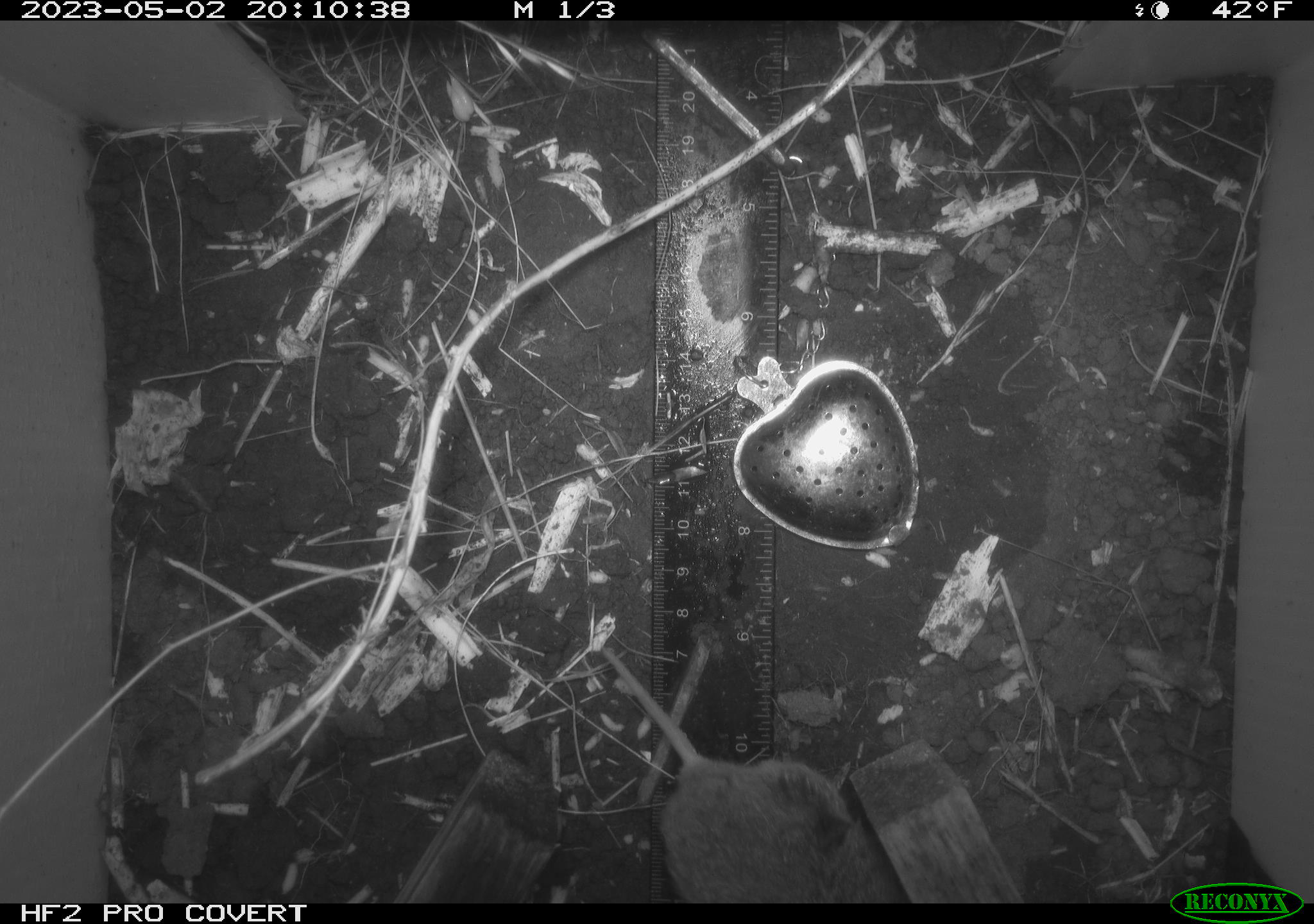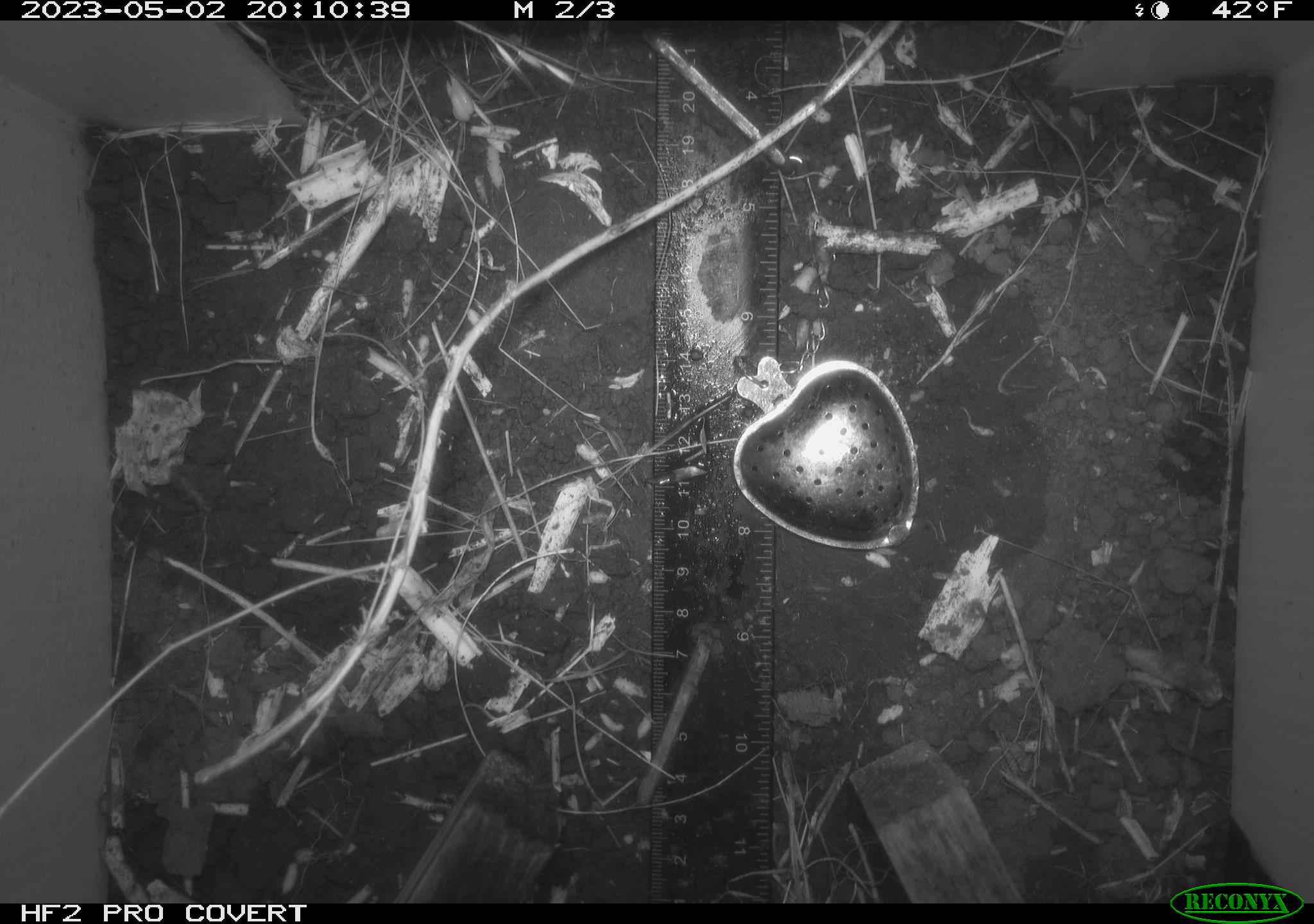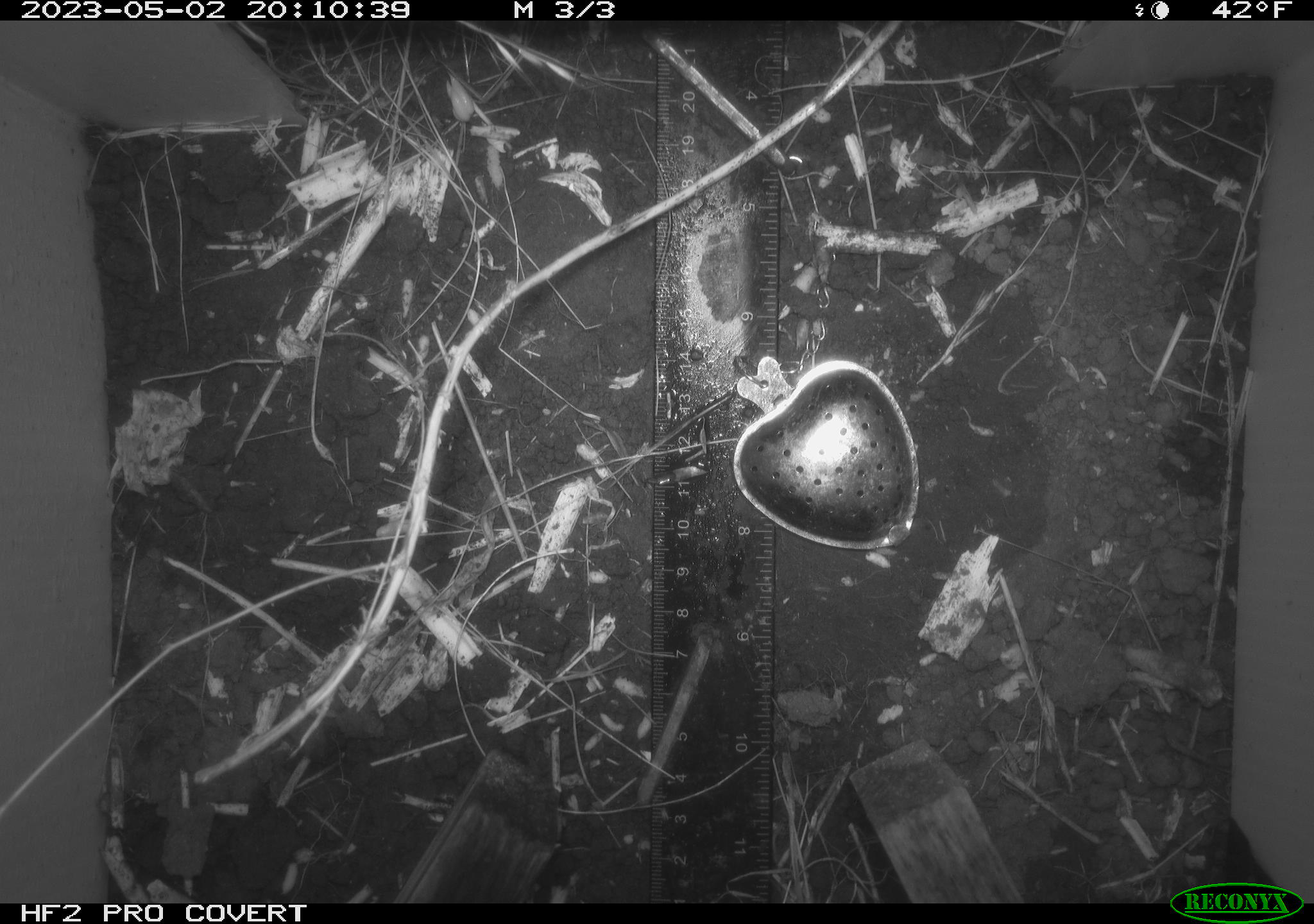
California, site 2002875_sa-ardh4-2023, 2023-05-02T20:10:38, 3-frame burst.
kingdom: Animalia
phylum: Chordata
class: Mammalia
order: Rodentia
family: Cricetidae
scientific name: Arvicolinae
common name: voles, lemmings, and muskrats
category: arvicolinae subfamily